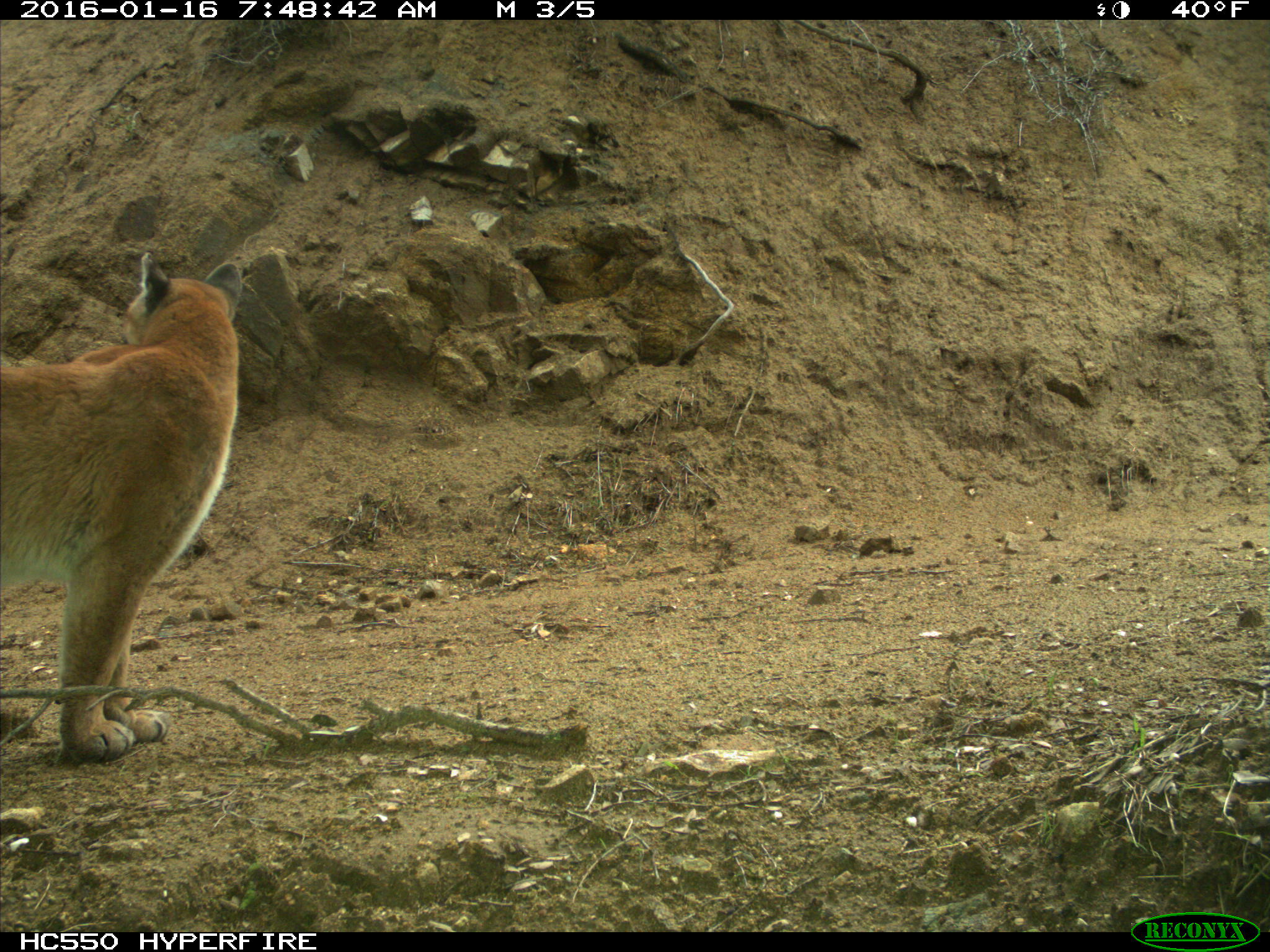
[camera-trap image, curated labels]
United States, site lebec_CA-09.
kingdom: Animalia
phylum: Chordata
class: Mammalia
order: Carnivora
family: Felidae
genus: Puma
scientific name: Puma concolor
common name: mountain lion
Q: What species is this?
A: Puma concolor (mountain lion).